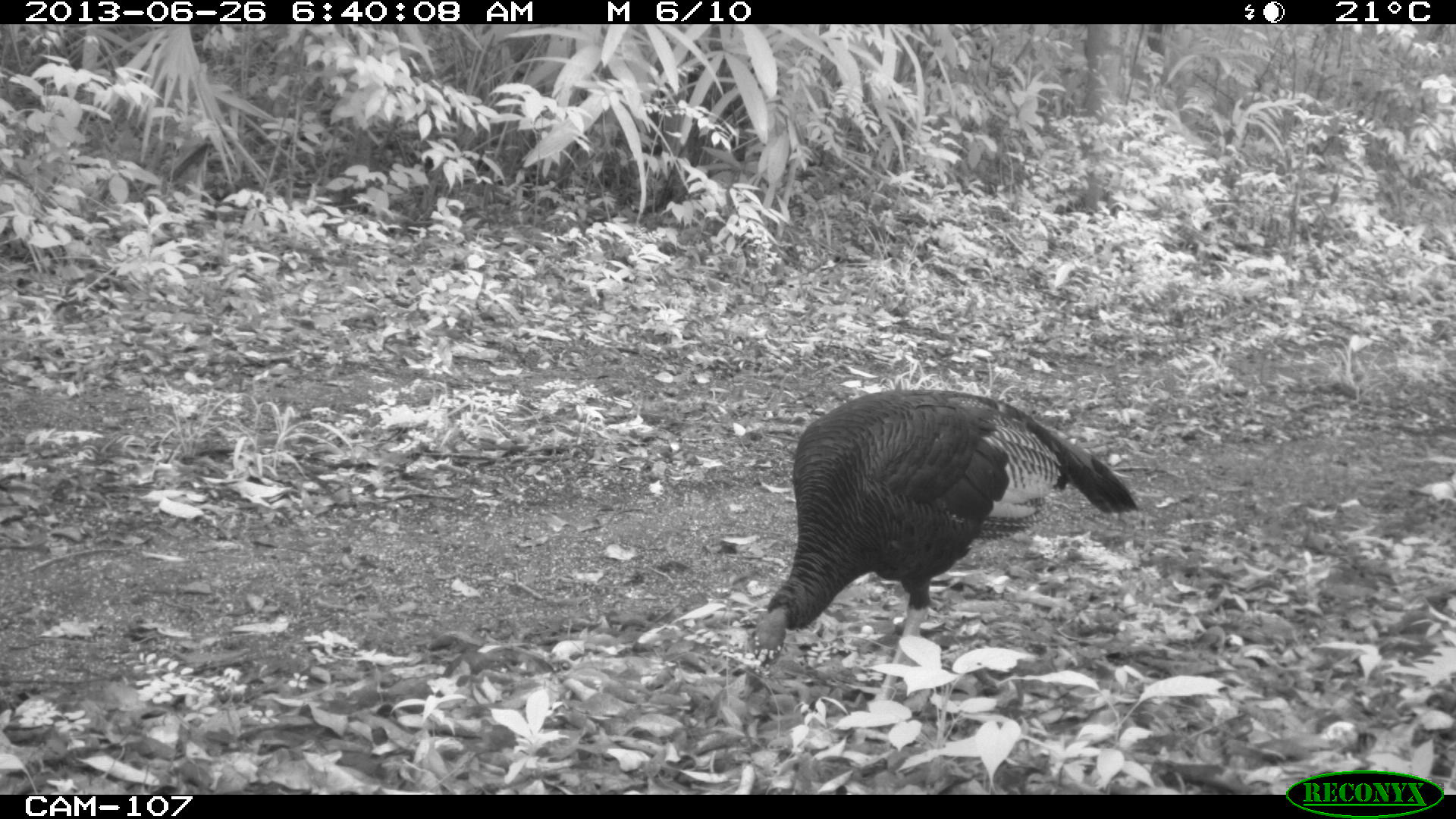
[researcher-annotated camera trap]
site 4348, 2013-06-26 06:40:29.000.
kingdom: Animalia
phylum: Chordata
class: Aves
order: Galliformes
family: Phasianidae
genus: Meleagris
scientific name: Meleagris ocellata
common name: ocellated turkey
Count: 2.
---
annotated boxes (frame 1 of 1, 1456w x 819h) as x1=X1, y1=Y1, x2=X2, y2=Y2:
meleagris ocellata: x1=746, y1=389, x2=1138, y2=700